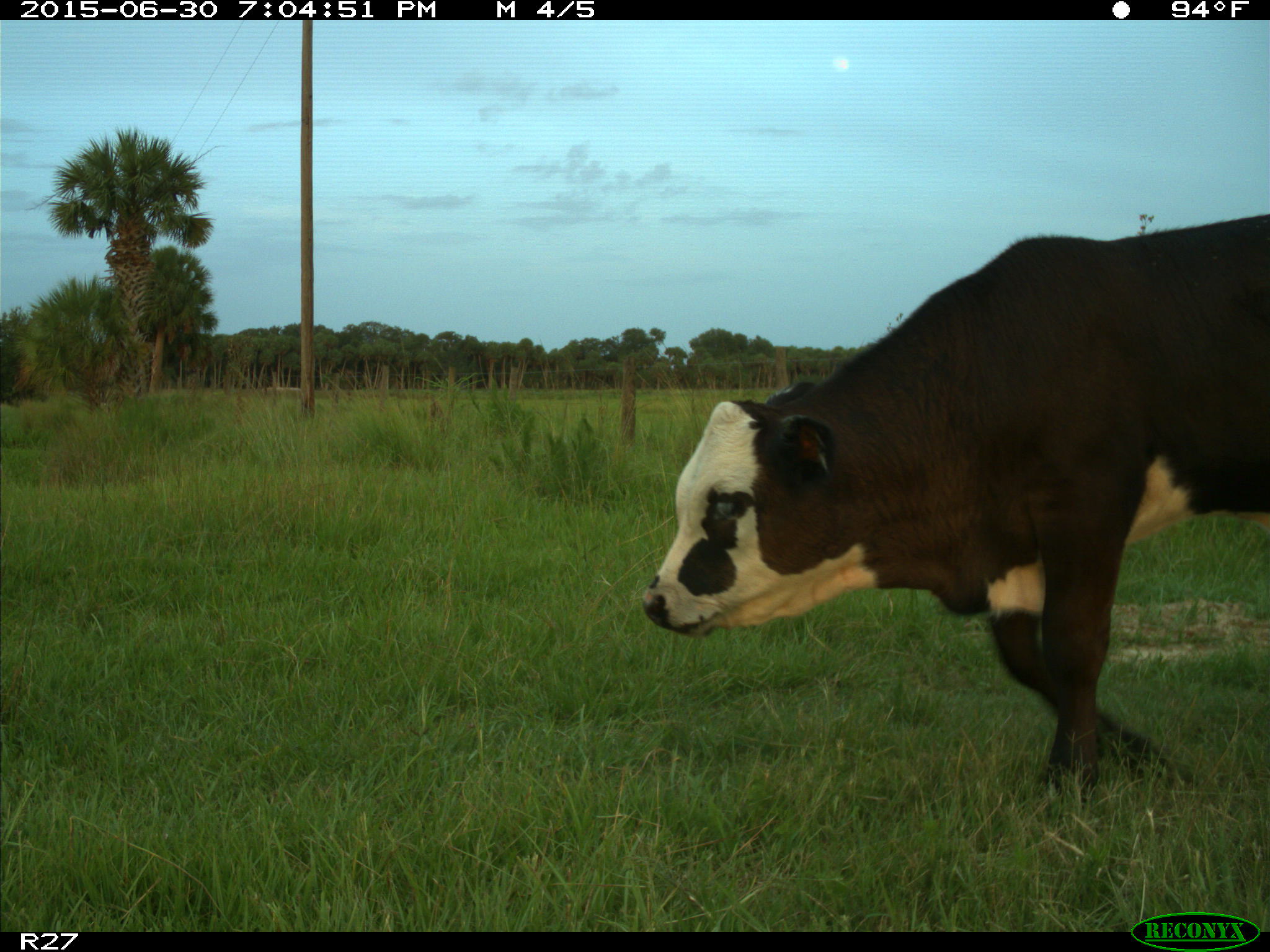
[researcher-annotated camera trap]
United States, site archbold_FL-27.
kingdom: Animalia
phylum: Chordata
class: Mammalia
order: Artiodactyla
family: Bovidae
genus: Bos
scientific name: Bos taurus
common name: domestic cow